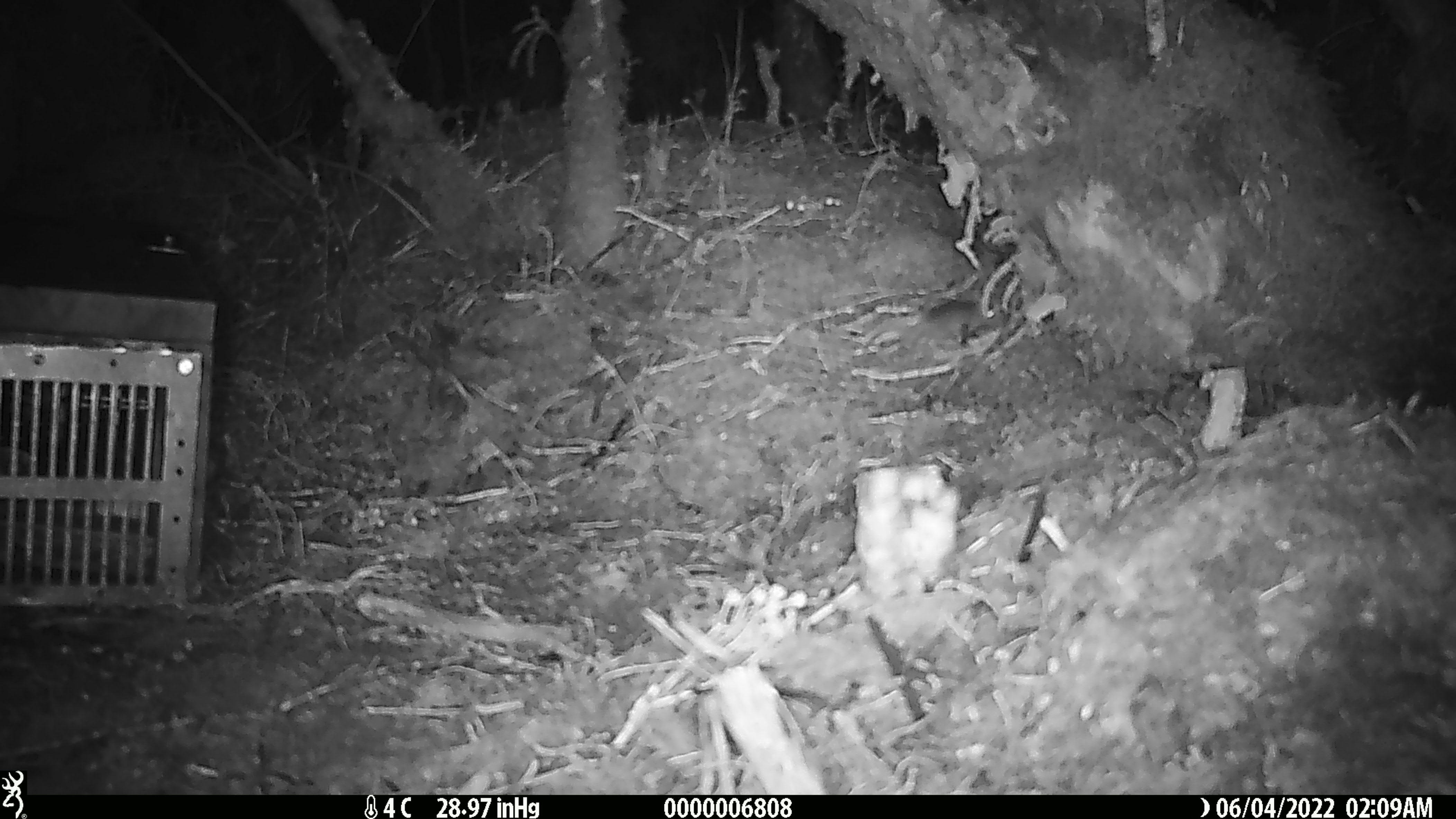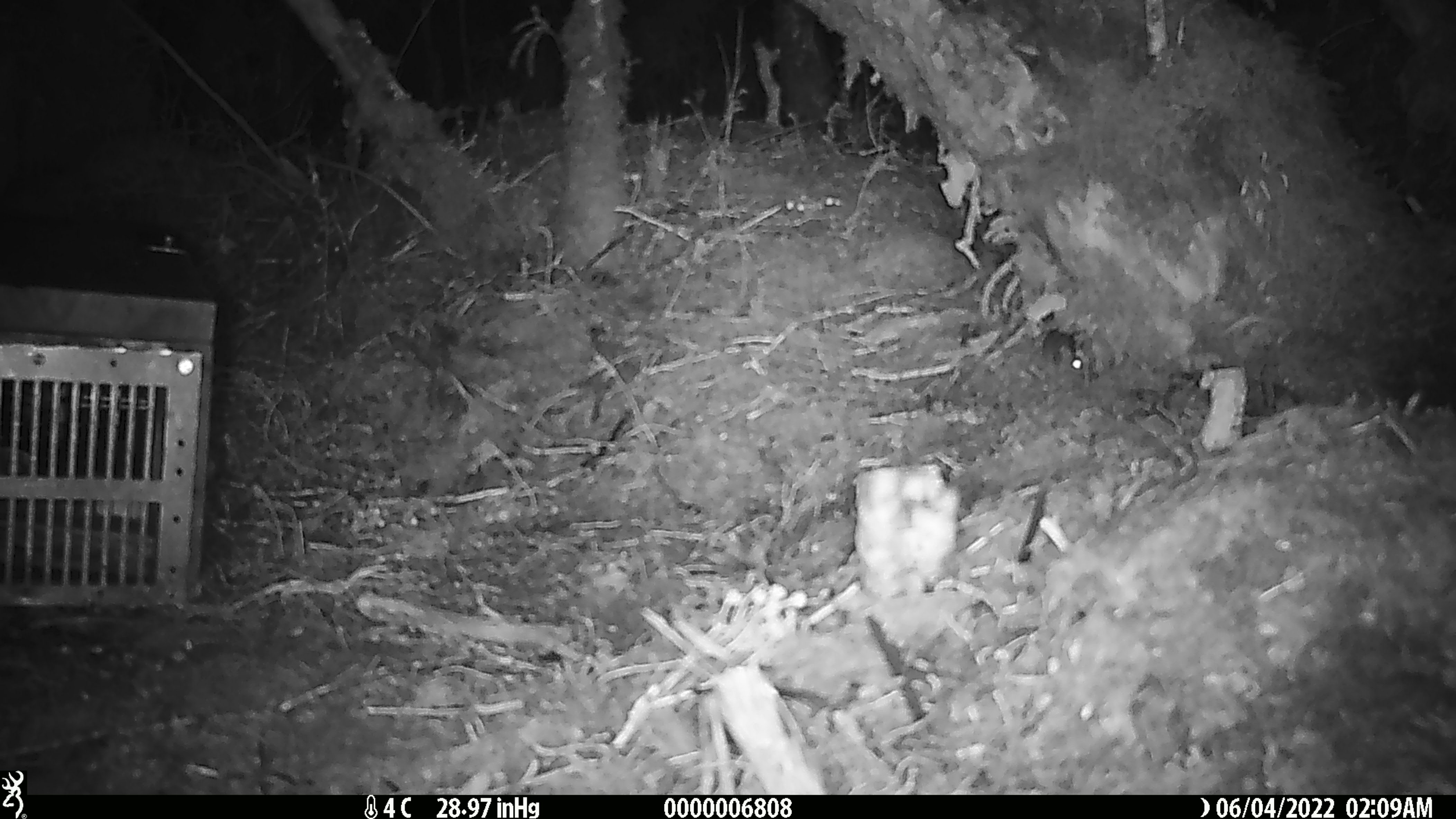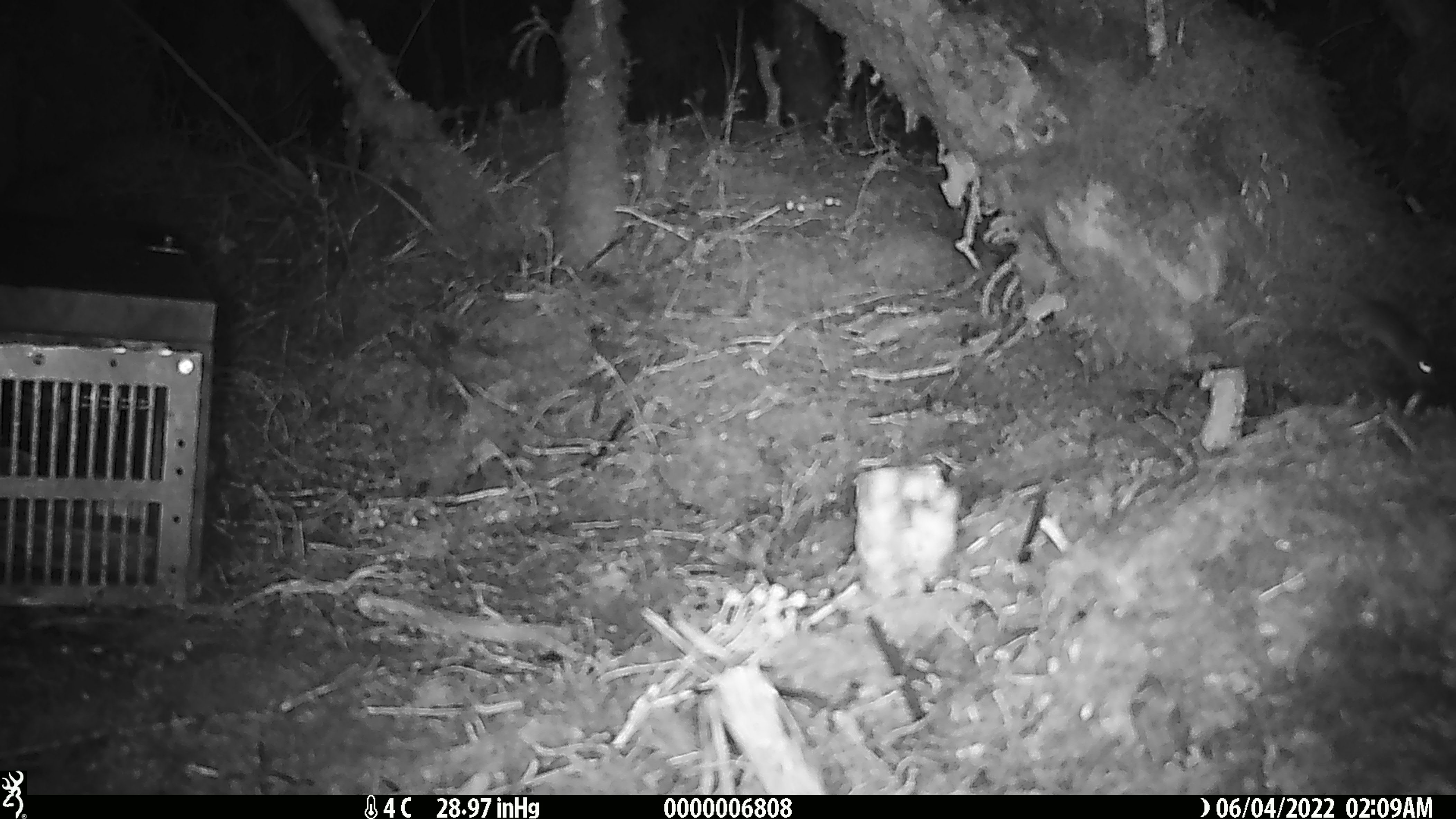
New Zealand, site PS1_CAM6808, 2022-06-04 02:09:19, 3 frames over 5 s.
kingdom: Animalia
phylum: Chordata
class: Mammalia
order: Rodentia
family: Muridae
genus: Mus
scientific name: Mus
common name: mouse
Mouse (Mus).